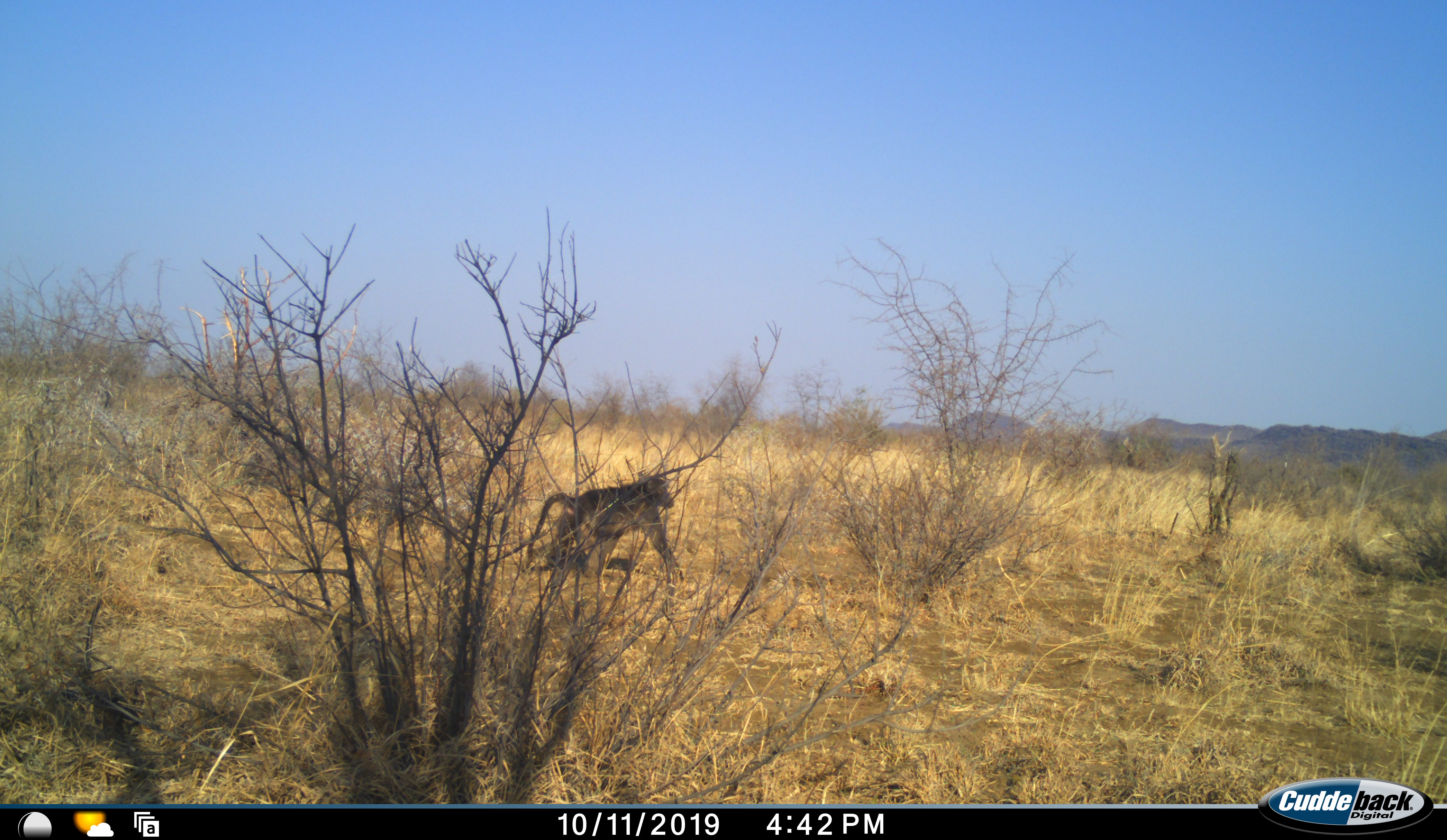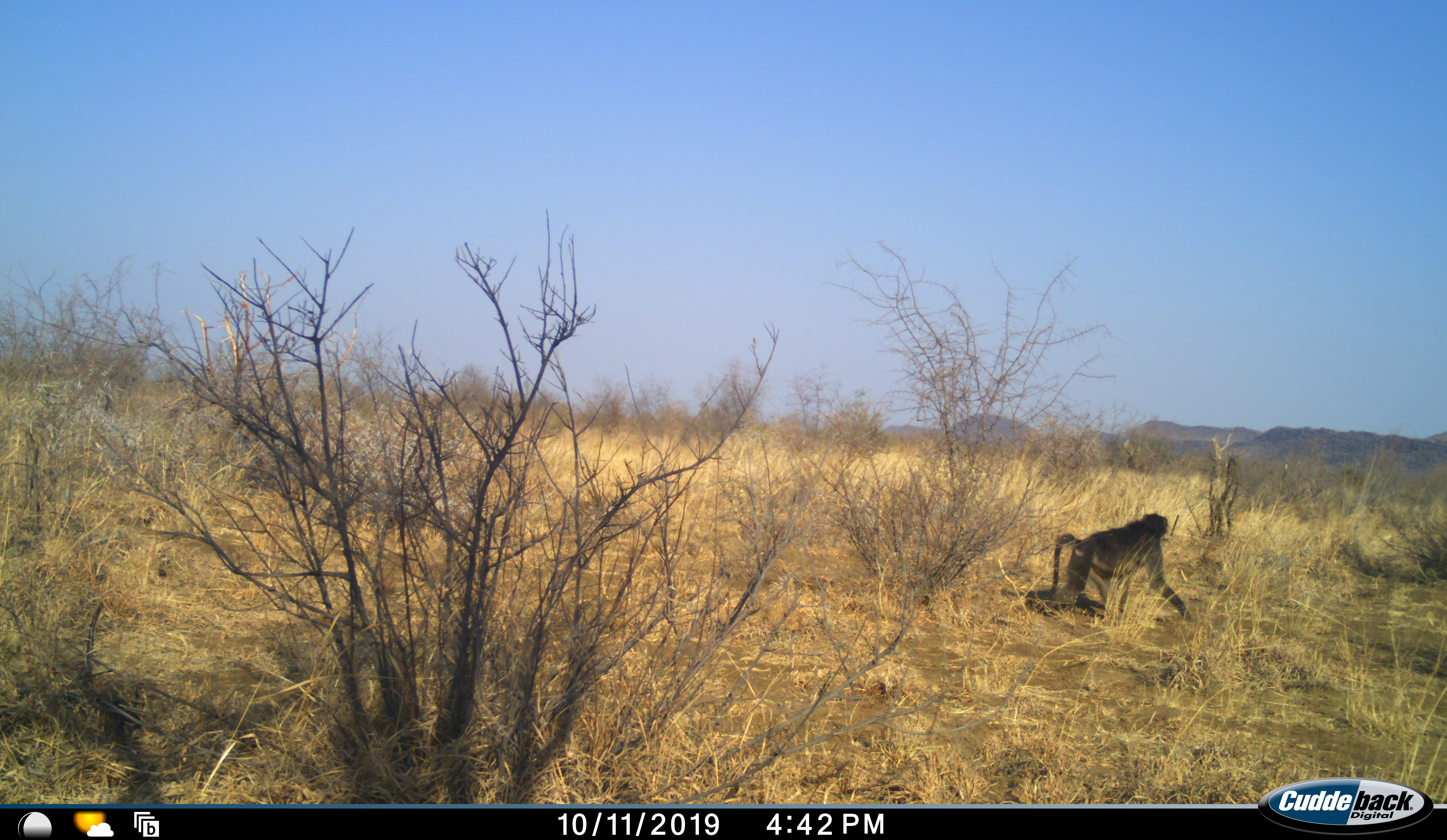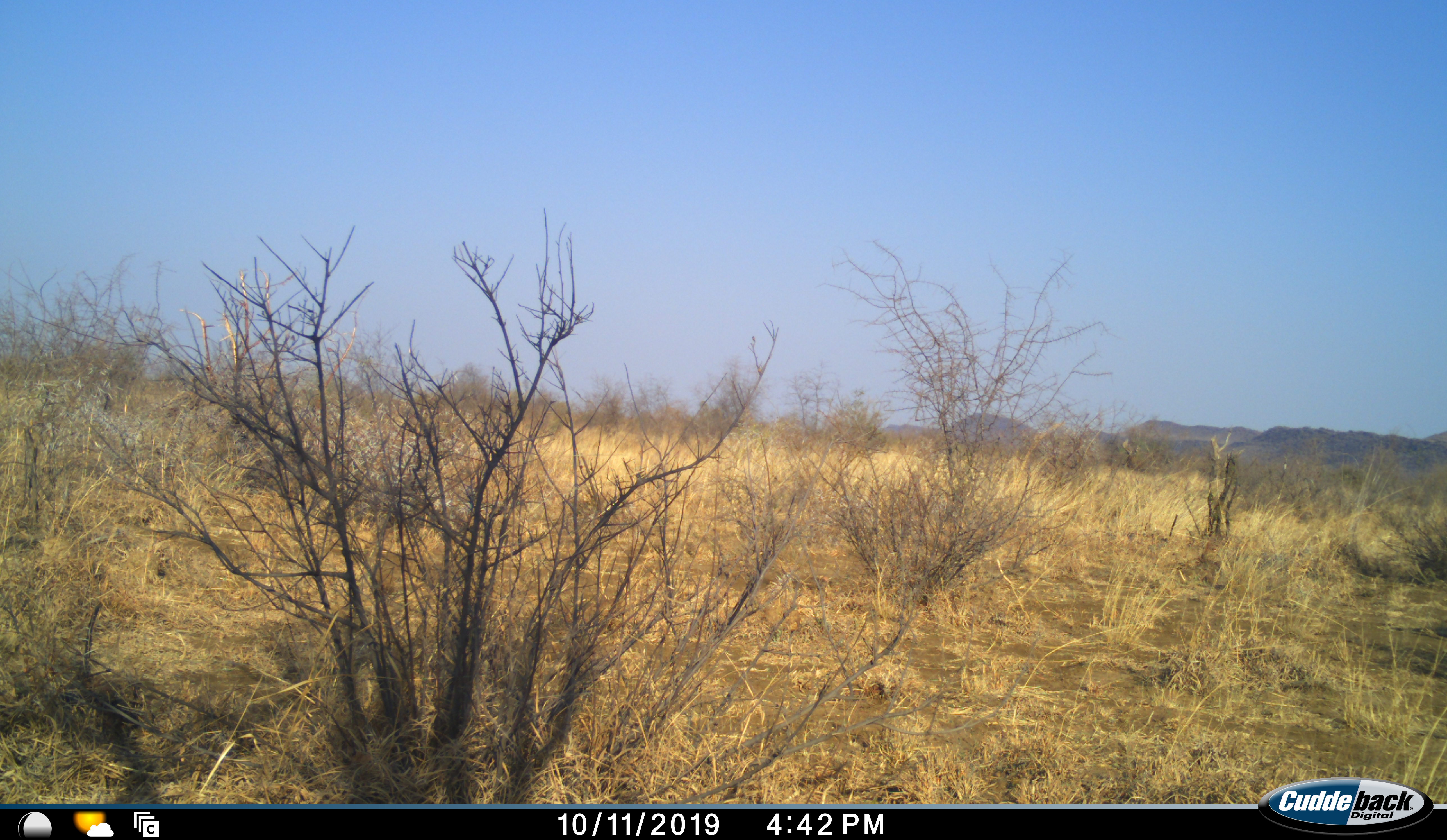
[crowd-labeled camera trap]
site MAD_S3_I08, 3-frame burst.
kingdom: Animalia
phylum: Chordata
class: Mammalia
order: Primates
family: Cercopithecidae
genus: Papio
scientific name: Papio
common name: baboon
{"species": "baboon (Papio)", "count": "1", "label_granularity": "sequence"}